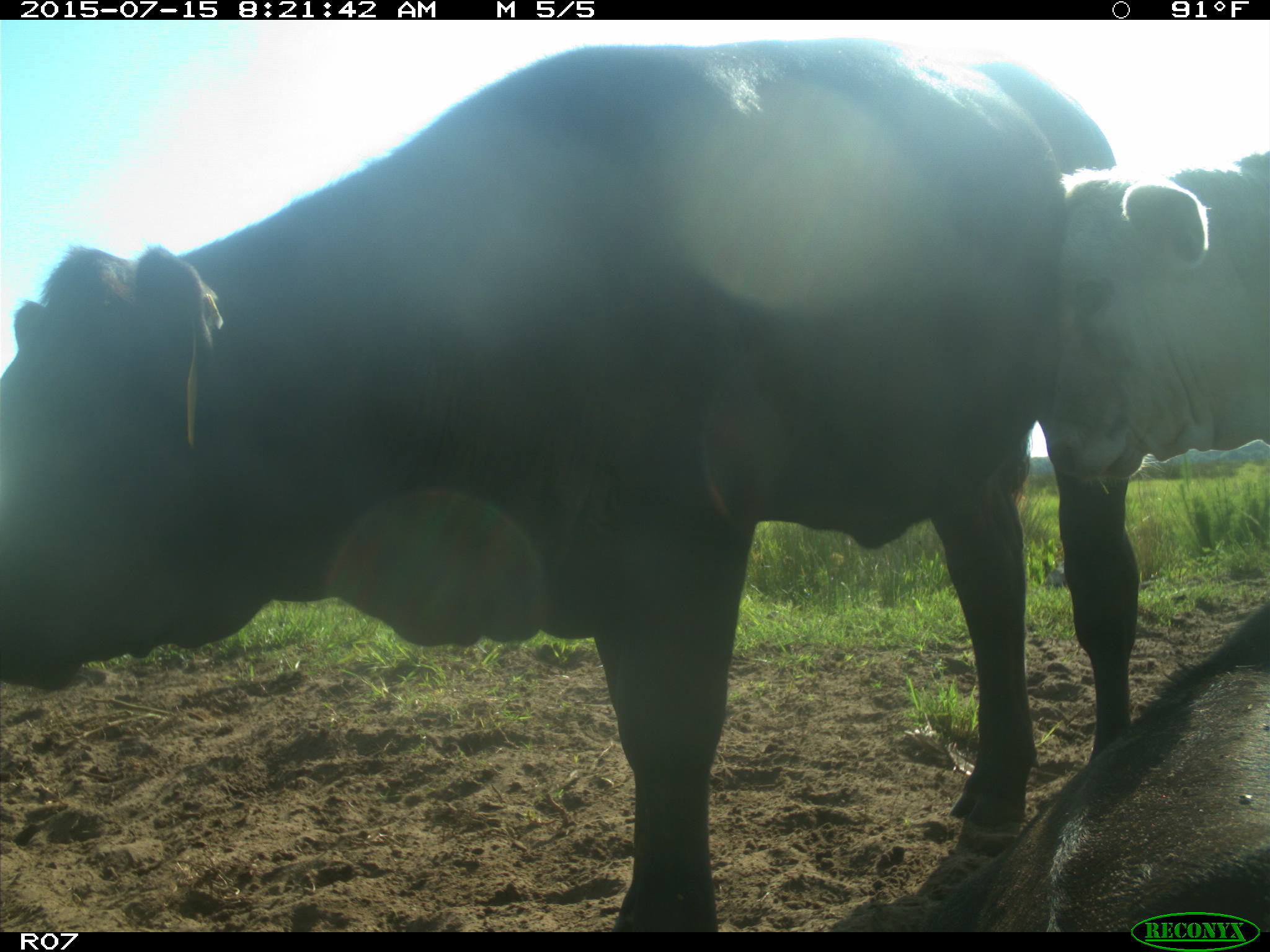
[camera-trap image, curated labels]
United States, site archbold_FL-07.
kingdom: Animalia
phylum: Chordata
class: Mammalia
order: Artiodactyla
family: Bovidae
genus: Bos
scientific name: Bos taurus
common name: domestic cow